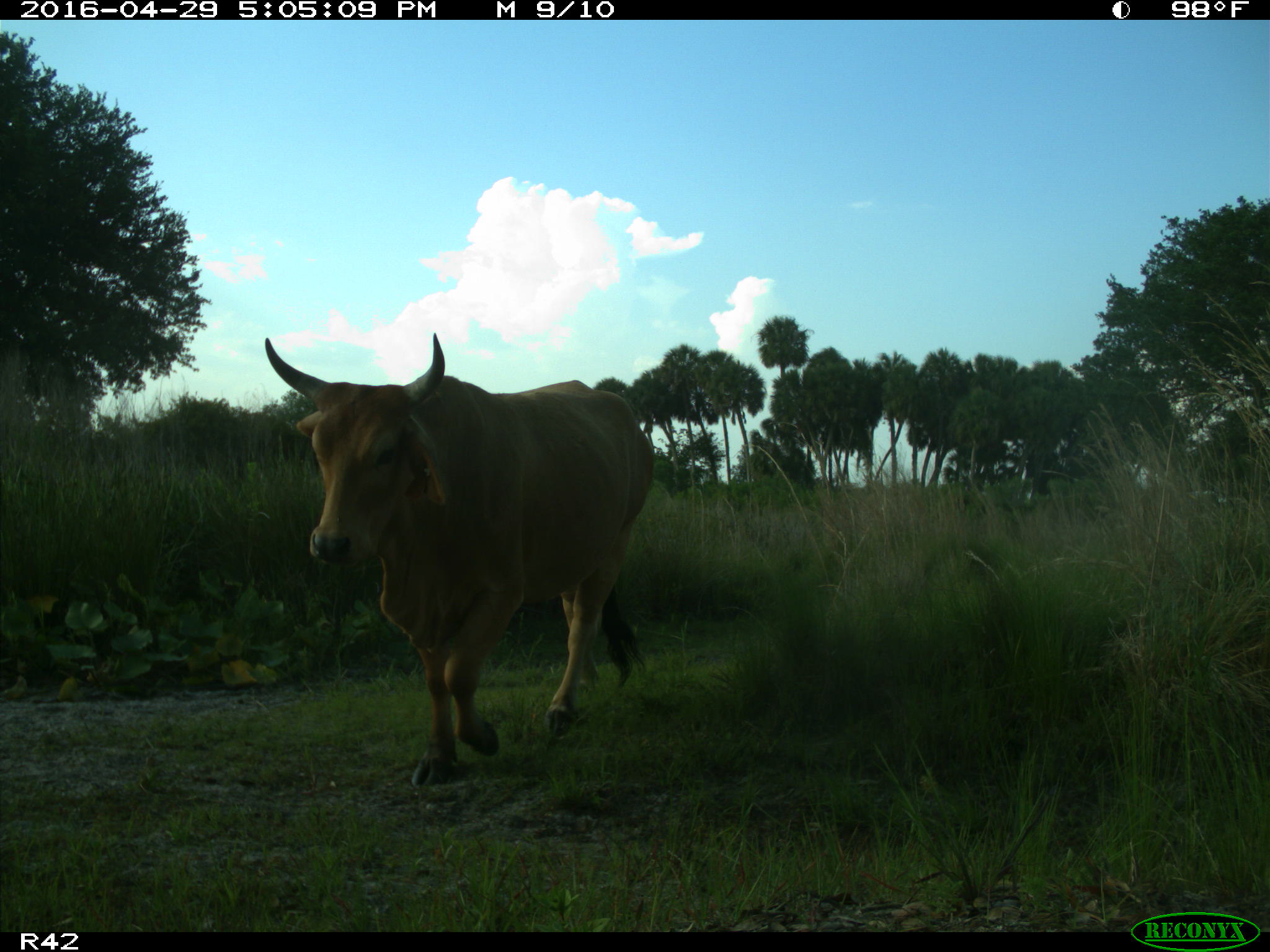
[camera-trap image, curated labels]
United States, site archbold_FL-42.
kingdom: Animalia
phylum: Chordata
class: Mammalia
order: Artiodactyla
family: Bovidae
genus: Bos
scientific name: Bos taurus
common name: domestic cow